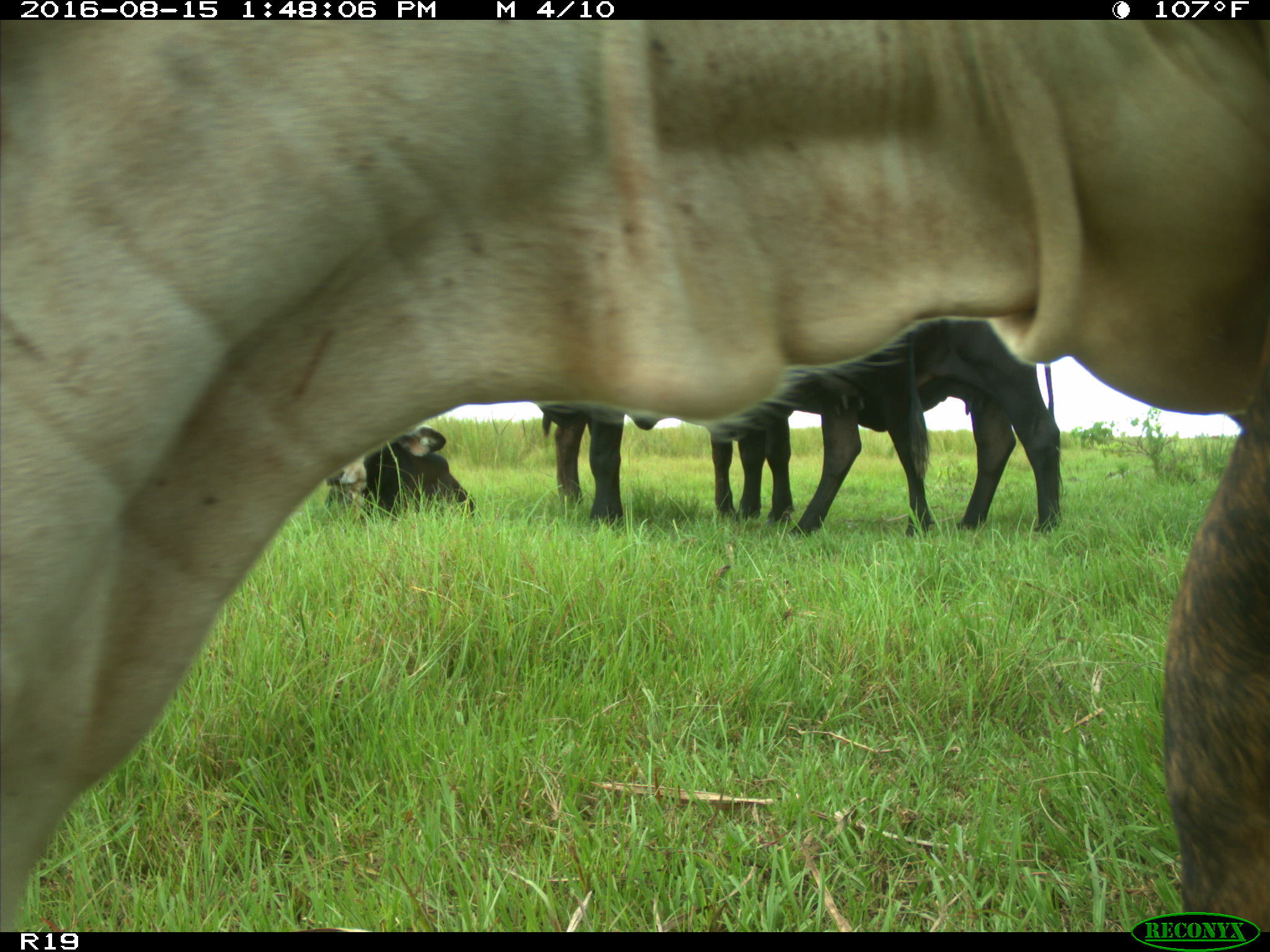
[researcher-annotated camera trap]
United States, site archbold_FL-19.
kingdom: Animalia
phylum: Chordata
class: Mammalia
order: Artiodactyla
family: Bovidae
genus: Bos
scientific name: Bos taurus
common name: domestic cow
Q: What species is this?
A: Bos taurus (domestic cow).